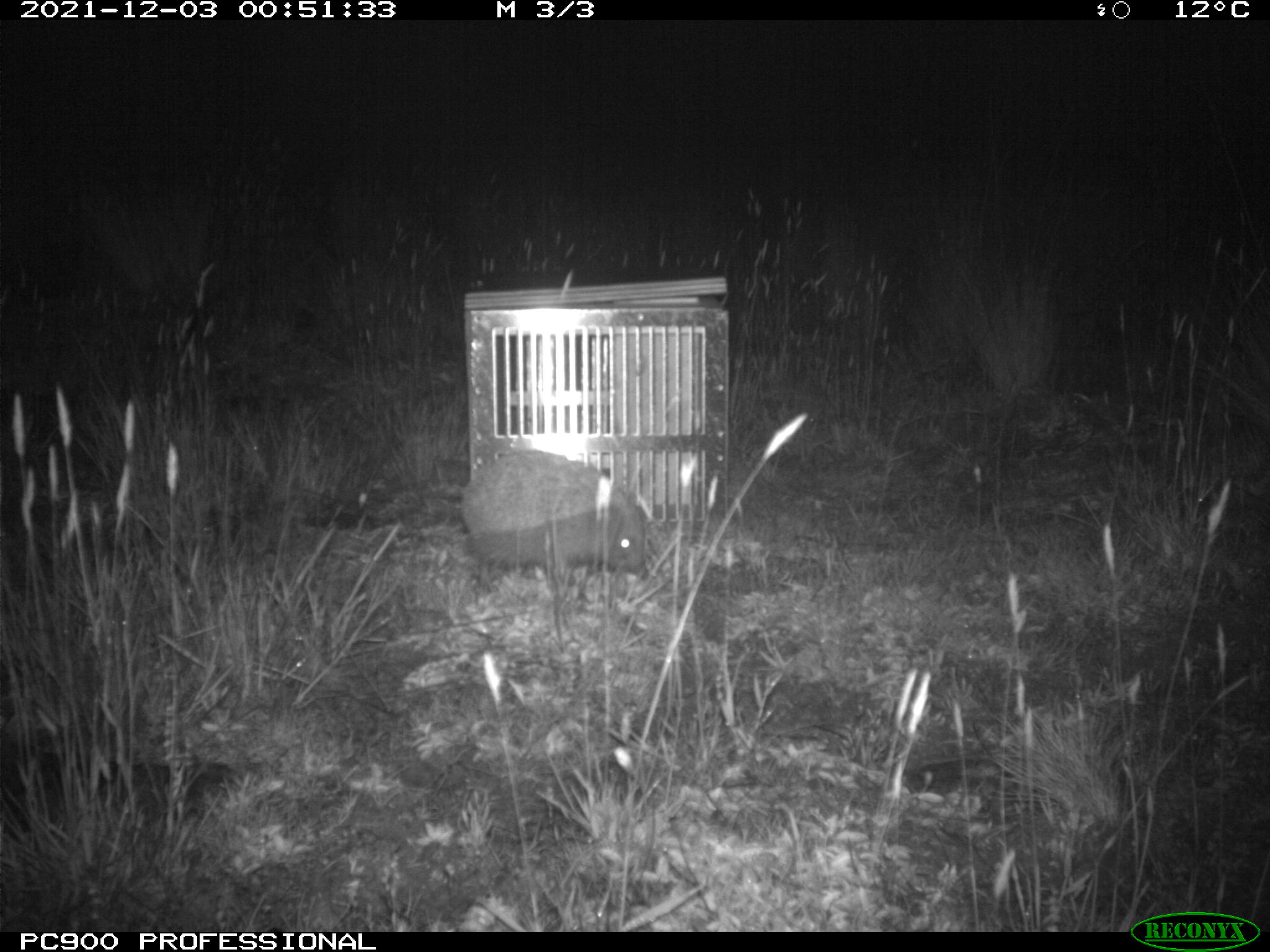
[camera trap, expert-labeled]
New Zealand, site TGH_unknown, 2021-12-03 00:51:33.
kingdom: Animalia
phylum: Chordata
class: Mammalia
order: Eulipotyphla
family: Erinaceidae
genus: Erinaceus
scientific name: Erinaceus europaeus europaeus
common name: european hedgehog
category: hedgehog